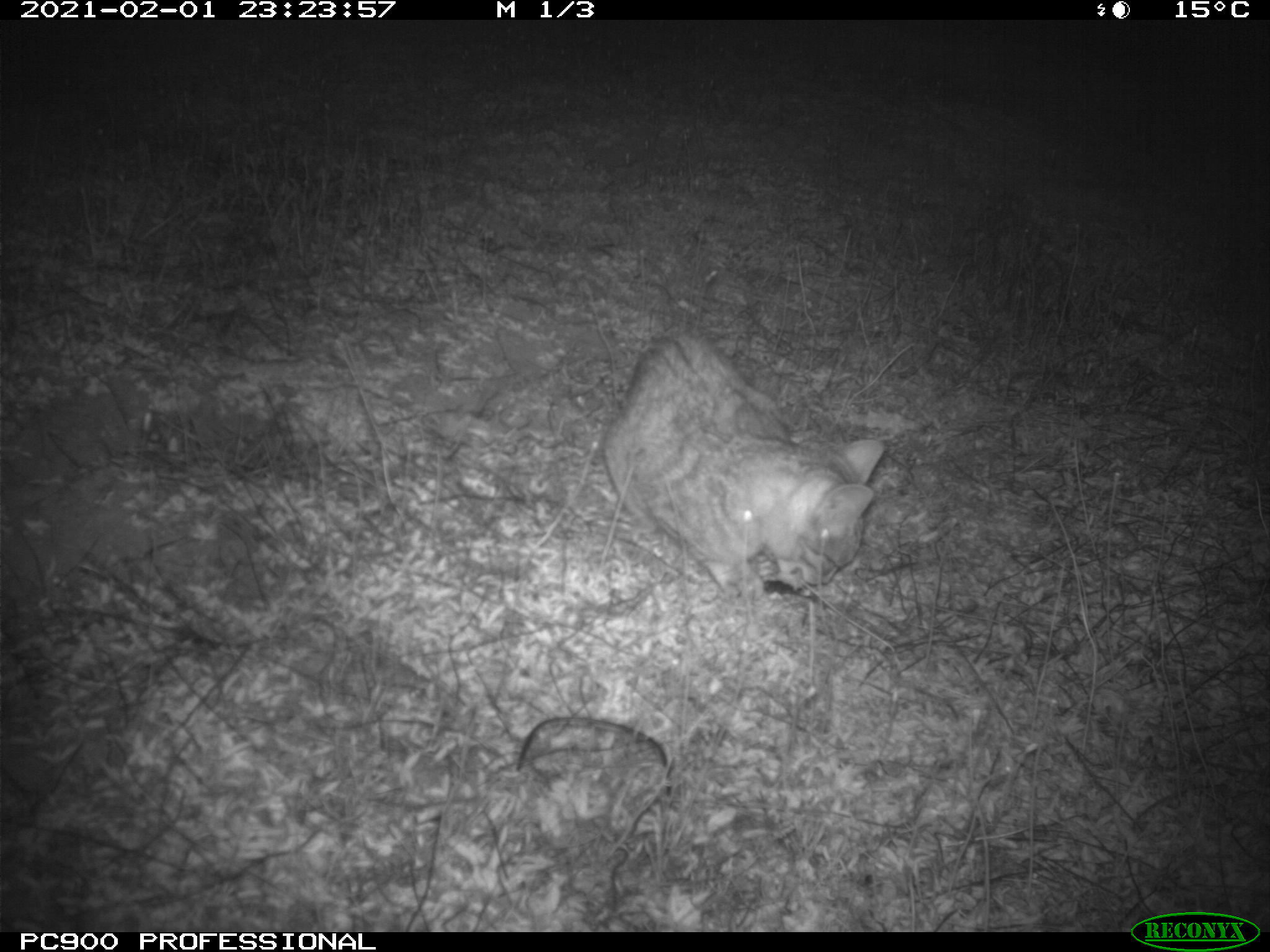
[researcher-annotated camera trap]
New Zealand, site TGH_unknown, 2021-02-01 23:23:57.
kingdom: Animalia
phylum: Chordata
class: Mammalia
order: Carnivora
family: Felidae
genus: Felis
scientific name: Felis catus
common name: domestic cat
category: cat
Cat (domestic cat) (Felis catus).